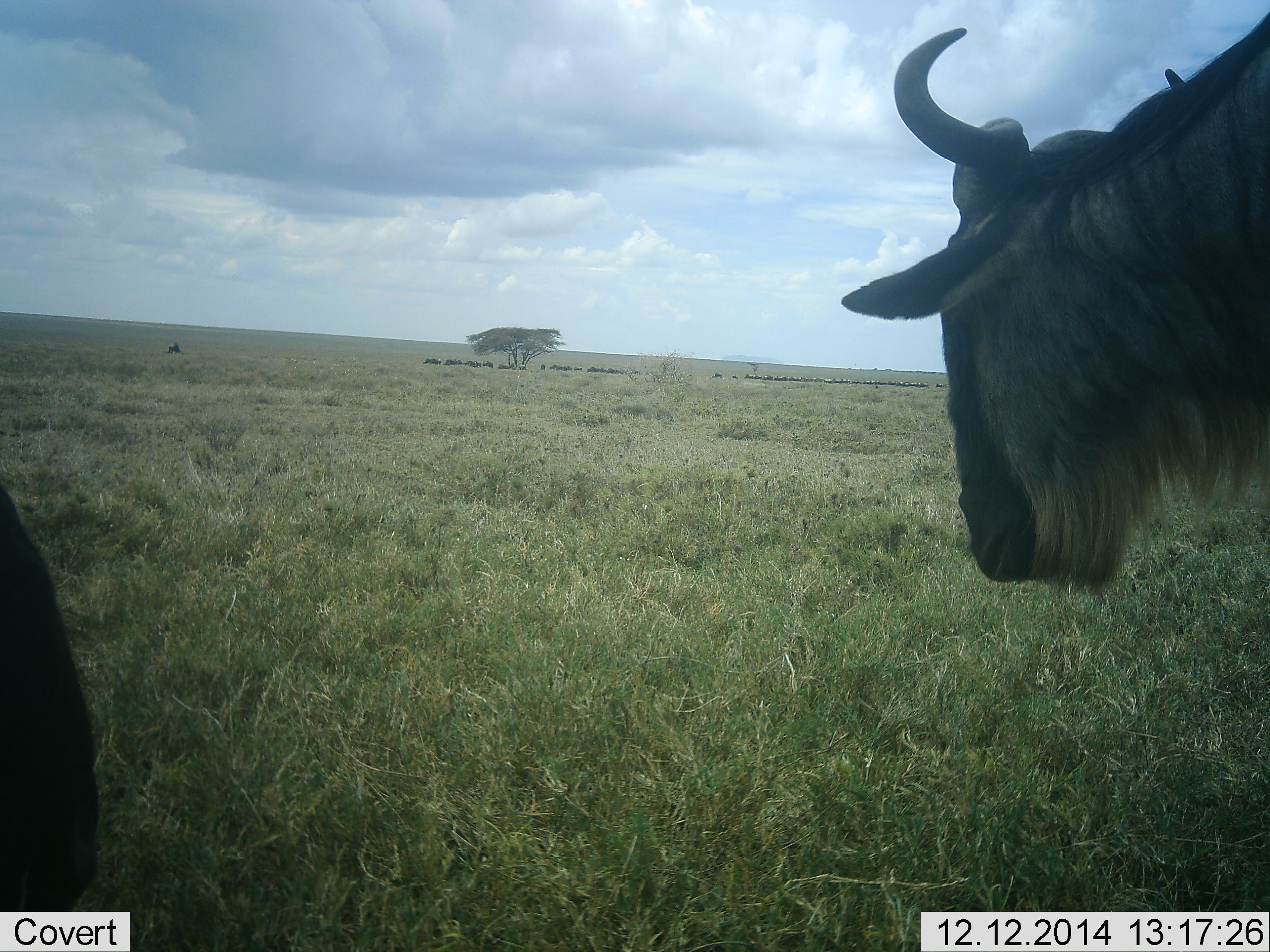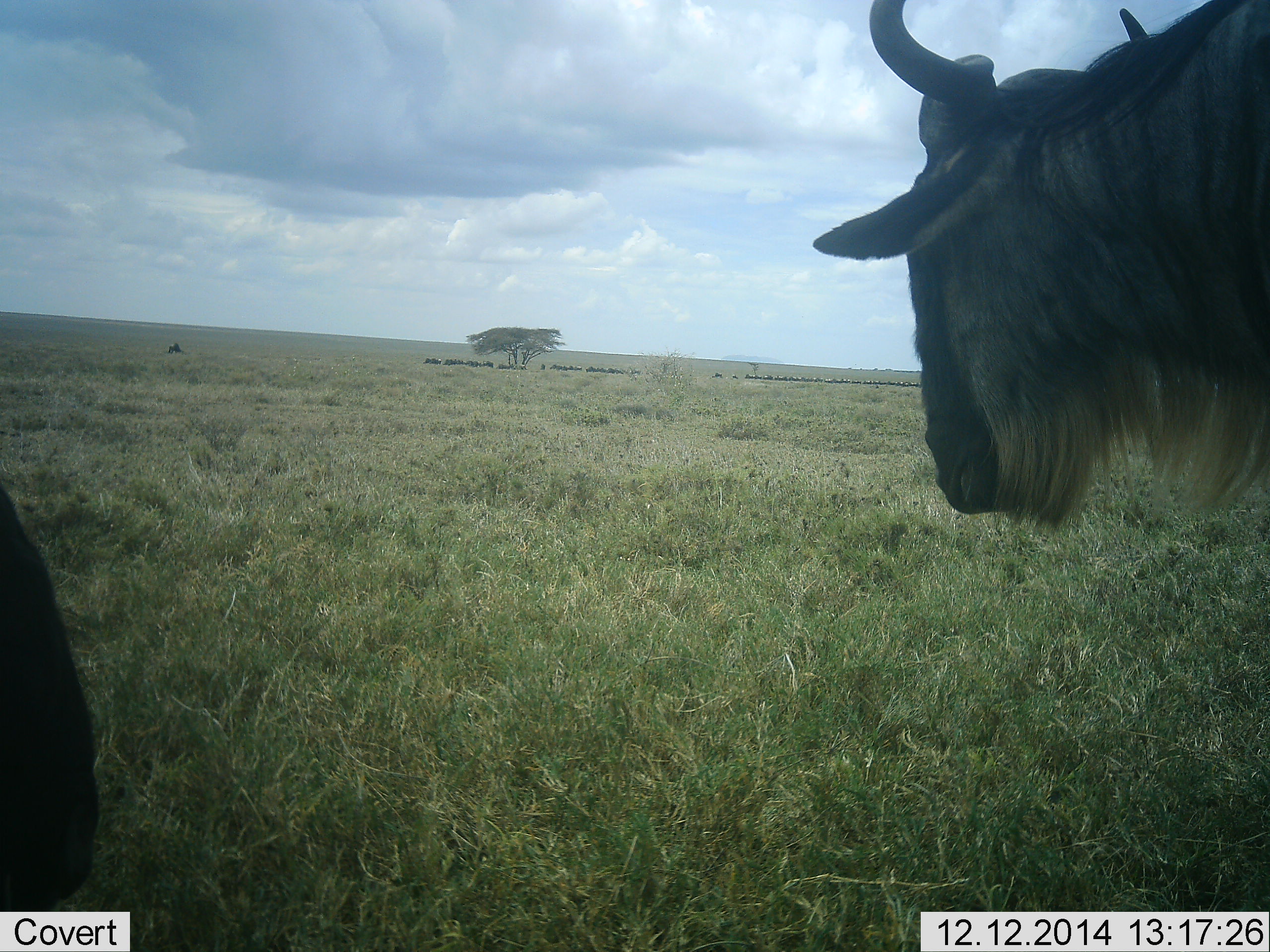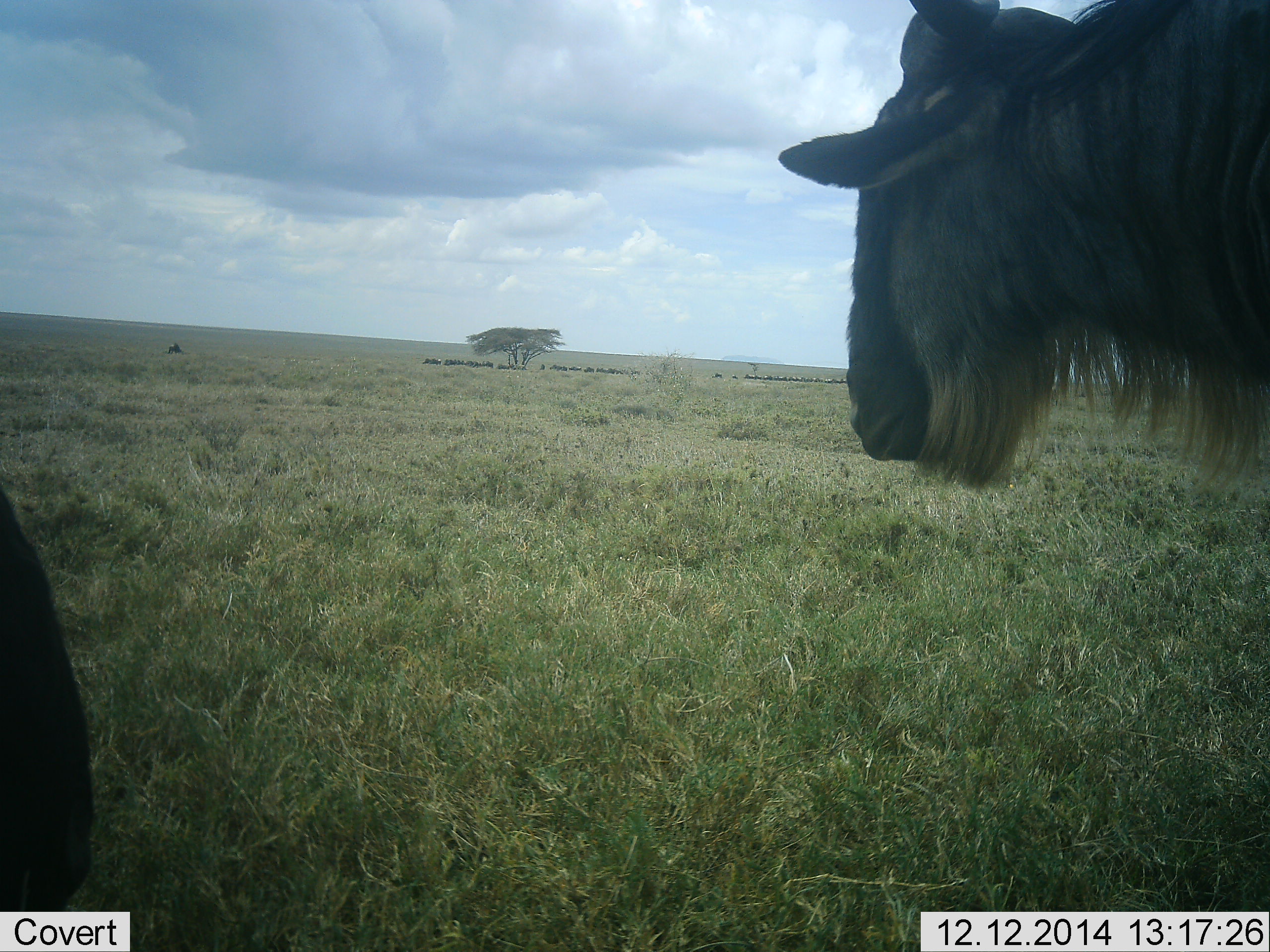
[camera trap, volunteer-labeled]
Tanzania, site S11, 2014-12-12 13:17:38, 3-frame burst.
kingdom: Animalia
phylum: Chordata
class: Mammalia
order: Artiodactyla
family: Bovidae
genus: Connochaetes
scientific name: Connochaetes taurinus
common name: blue wildebeest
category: wildebeest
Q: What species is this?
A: Wildebeest (blue wildebeest) (Connochaetes taurinus).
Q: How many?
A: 2.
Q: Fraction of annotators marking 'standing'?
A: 90%.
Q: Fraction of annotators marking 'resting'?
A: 0%.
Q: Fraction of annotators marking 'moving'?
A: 10%.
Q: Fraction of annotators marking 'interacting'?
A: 0%.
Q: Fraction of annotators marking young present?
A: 0%.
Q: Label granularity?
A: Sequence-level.